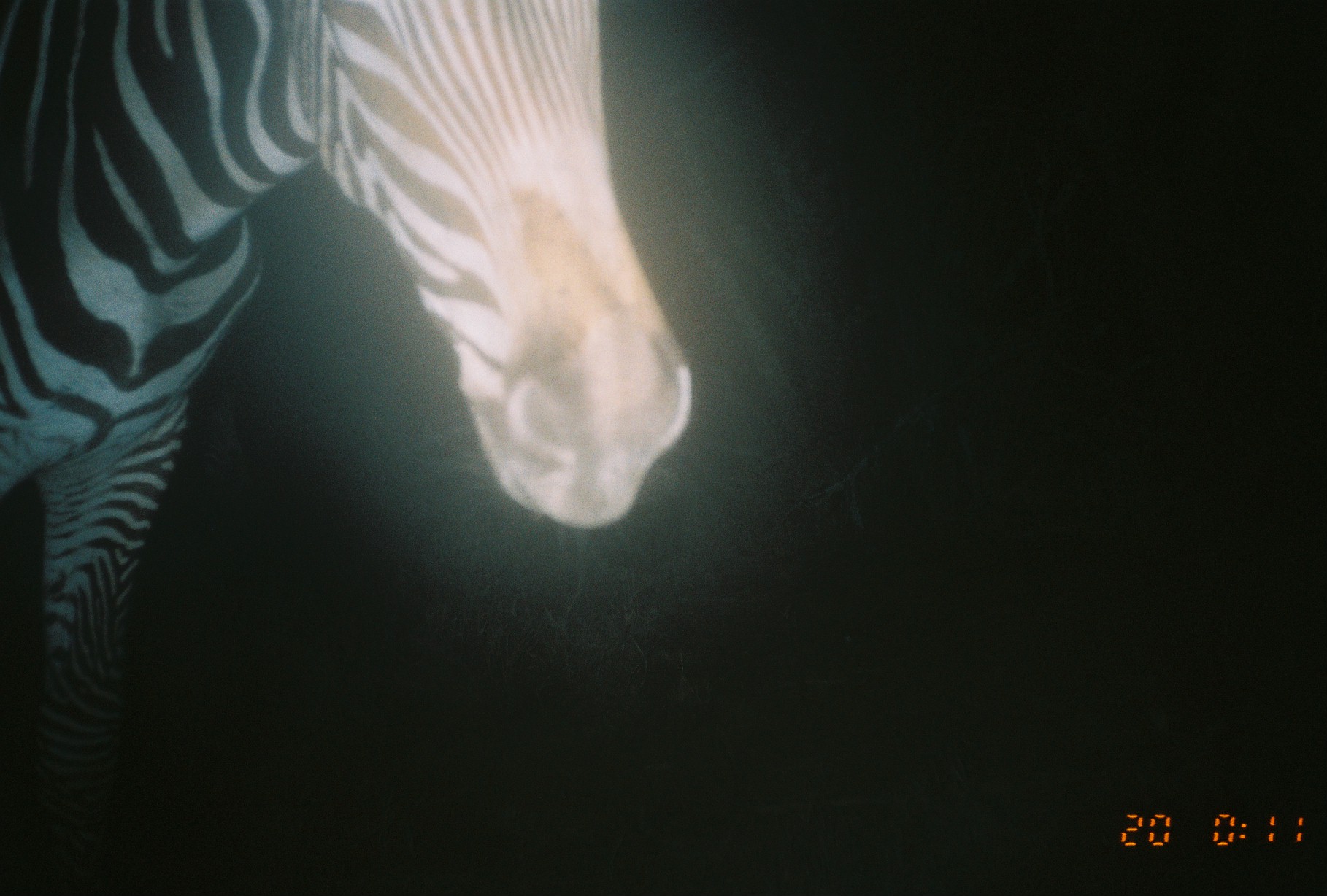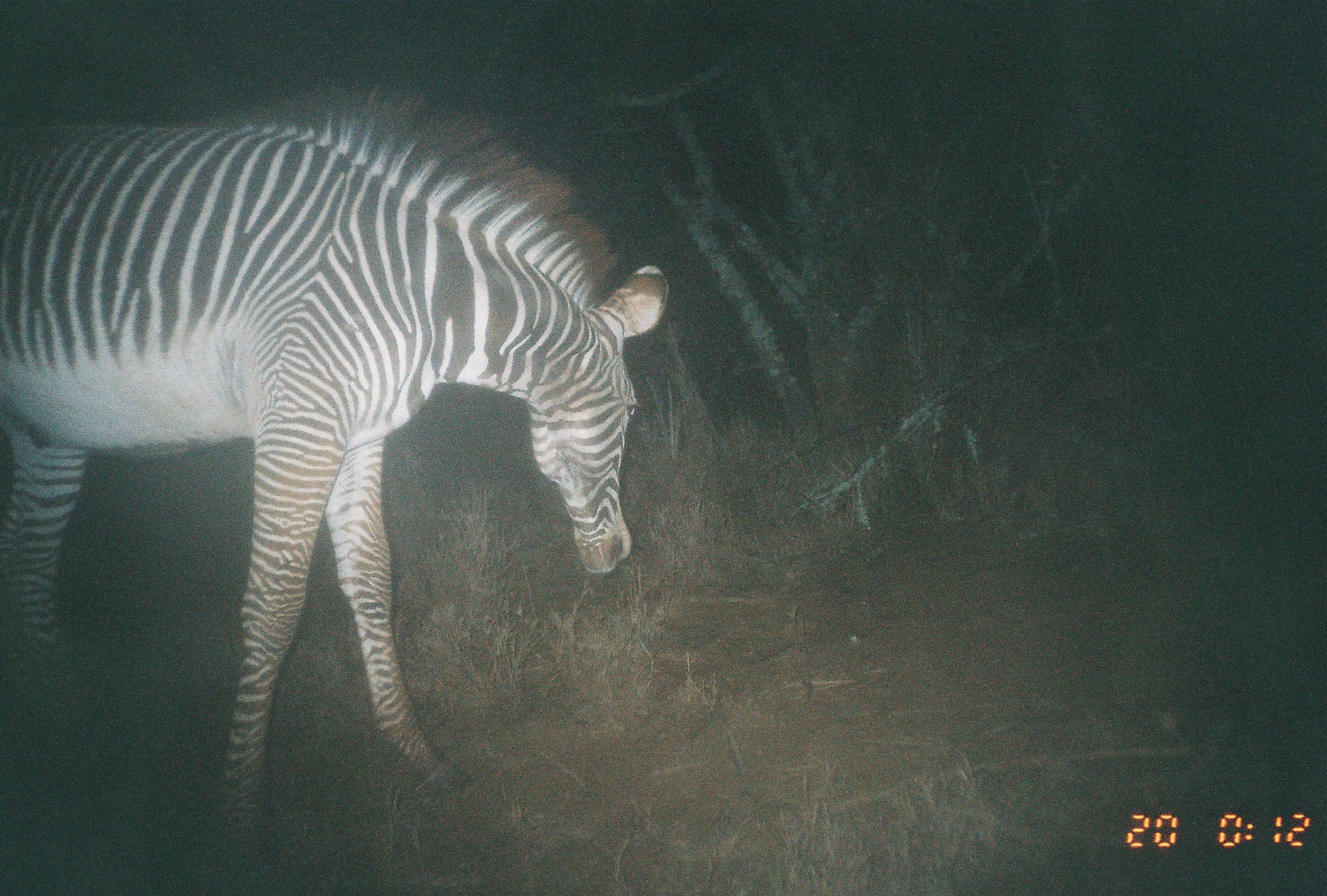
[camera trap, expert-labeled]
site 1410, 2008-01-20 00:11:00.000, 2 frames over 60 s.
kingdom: Animalia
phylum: Chordata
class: Mammalia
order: Perissodactyla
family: Equidae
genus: Equus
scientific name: Equus grevyi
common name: grévy's zebra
Equus grevyi (grévy's zebra), count 1.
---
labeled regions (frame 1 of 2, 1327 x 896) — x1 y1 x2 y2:
equus grevyi: 0 0 691 896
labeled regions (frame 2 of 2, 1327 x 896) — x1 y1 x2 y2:
equus grevyi: 0 87 667 859